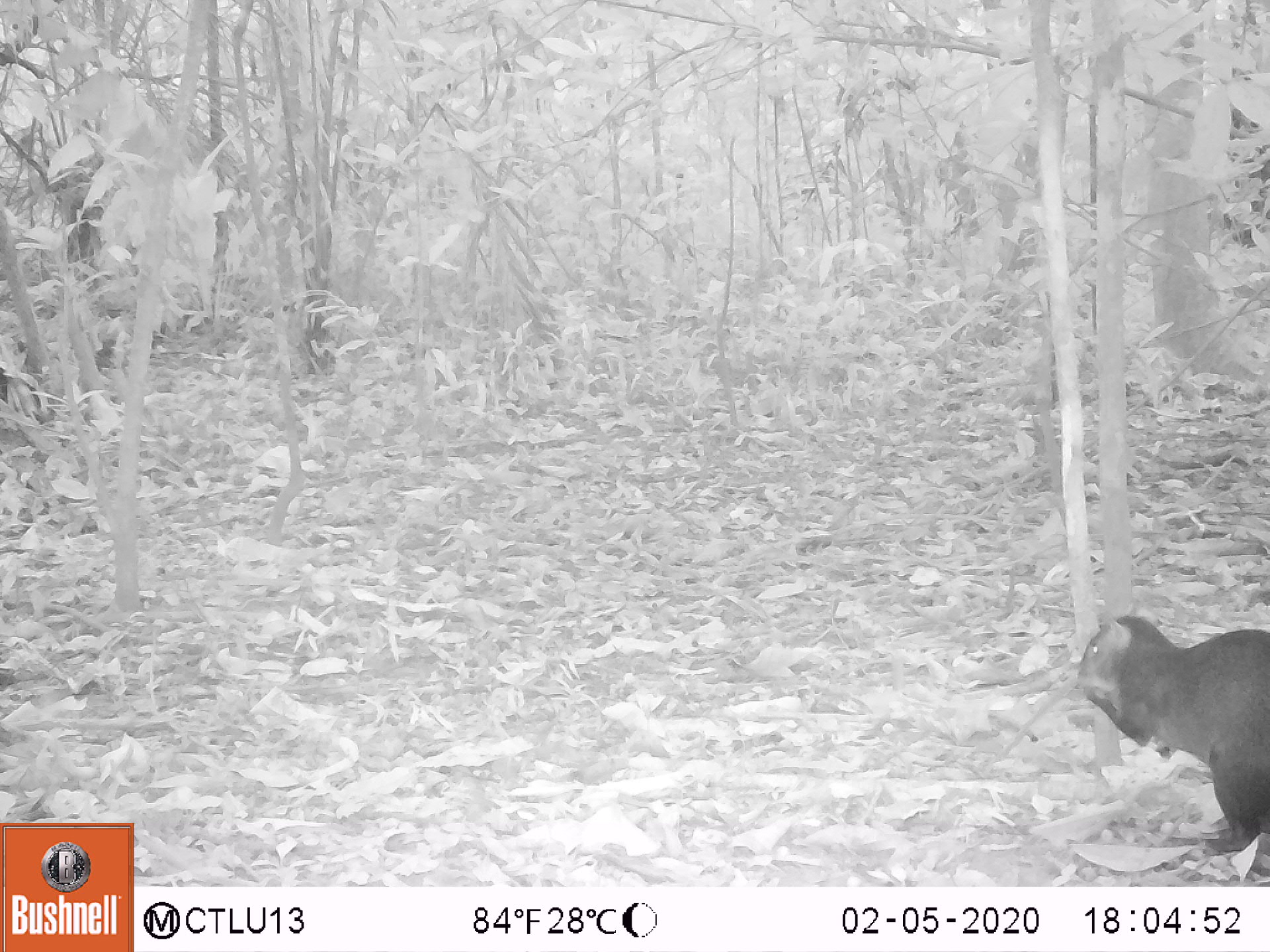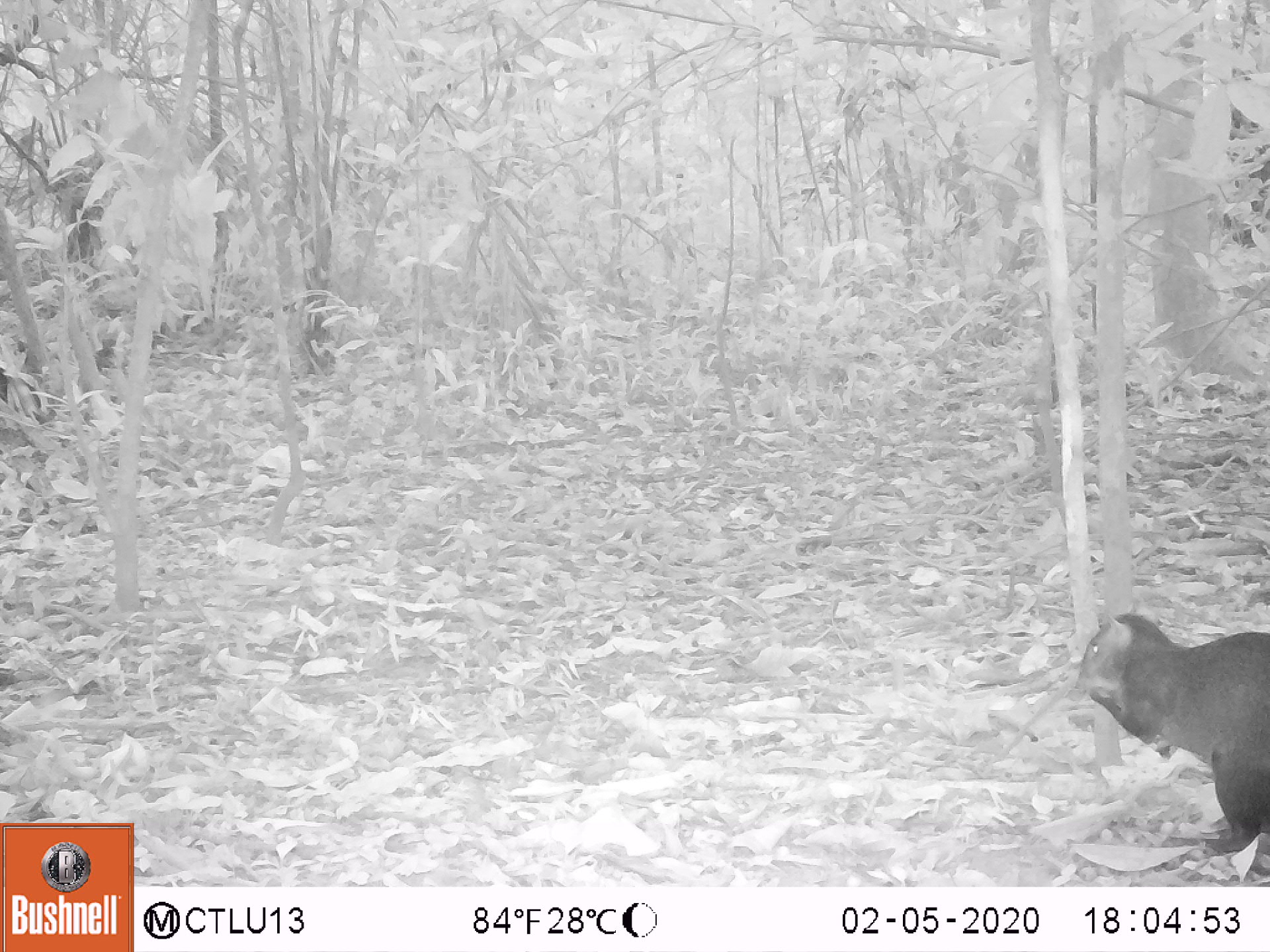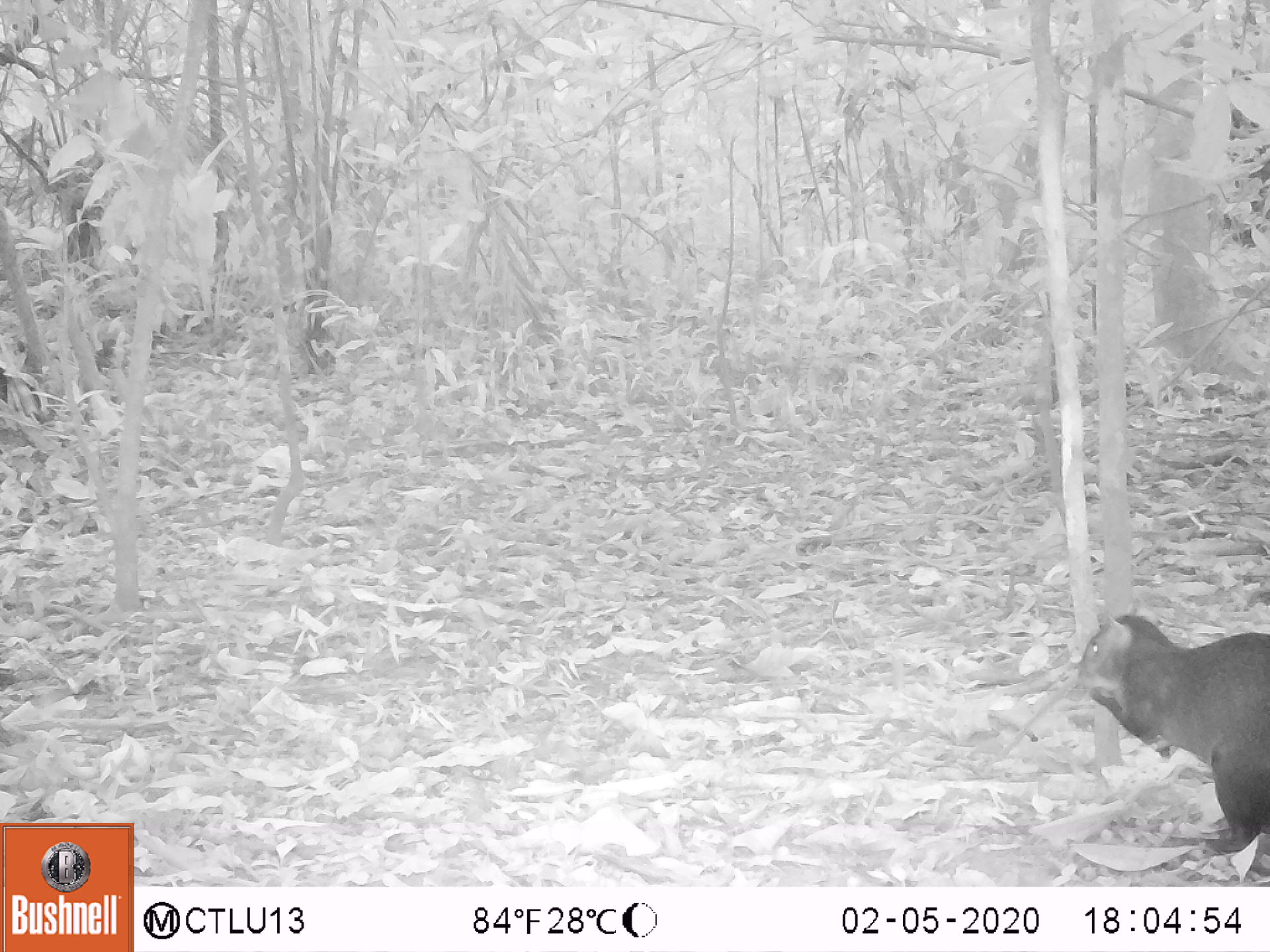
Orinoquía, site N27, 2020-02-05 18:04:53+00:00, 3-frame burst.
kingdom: Animalia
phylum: Chordata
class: Mammalia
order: Rodentia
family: Dasyproctidae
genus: Dasyprocta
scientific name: Dasyprocta fuliginosa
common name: black agouti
Black agouti (Dasyprocta fuliginosa).